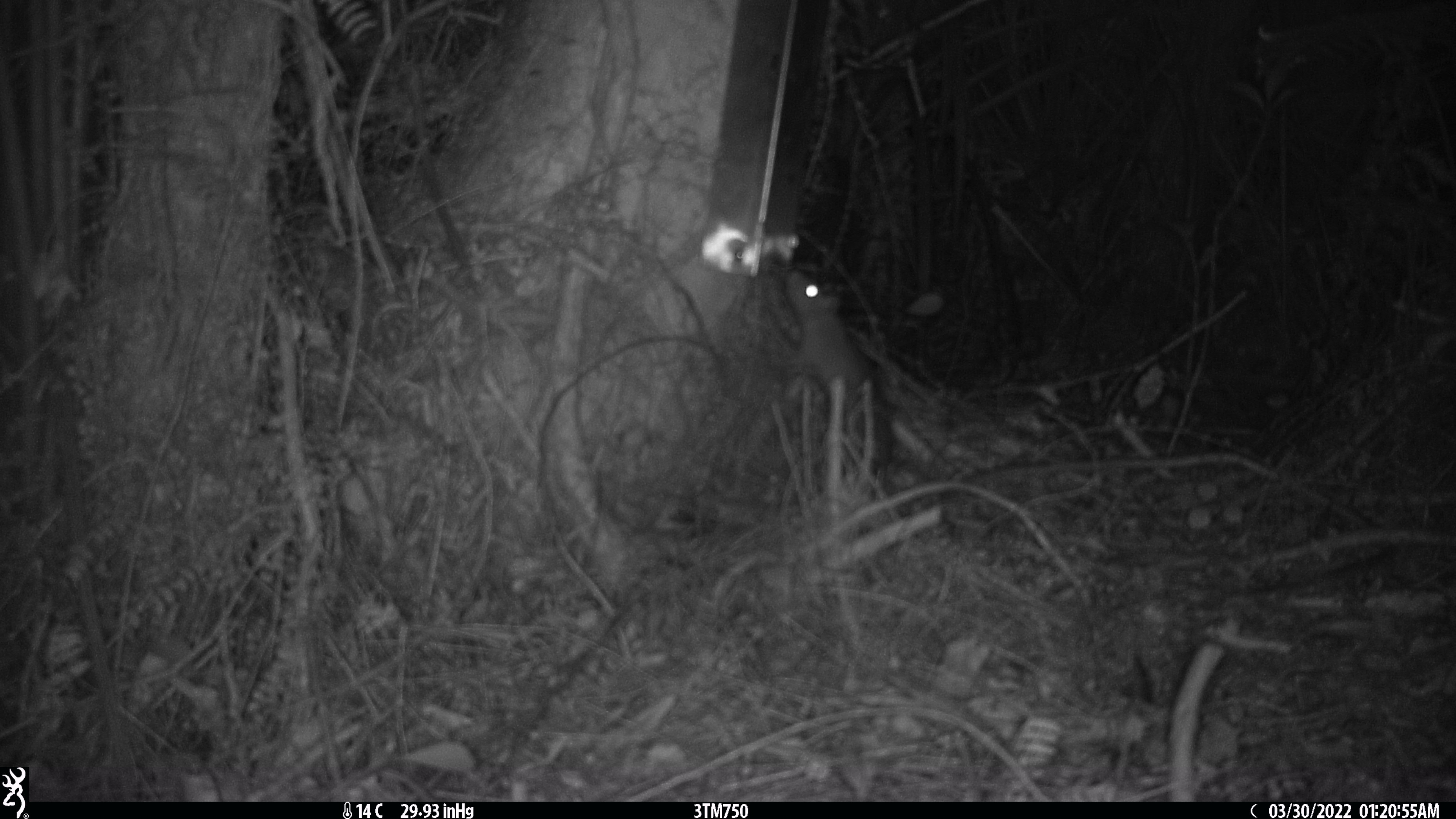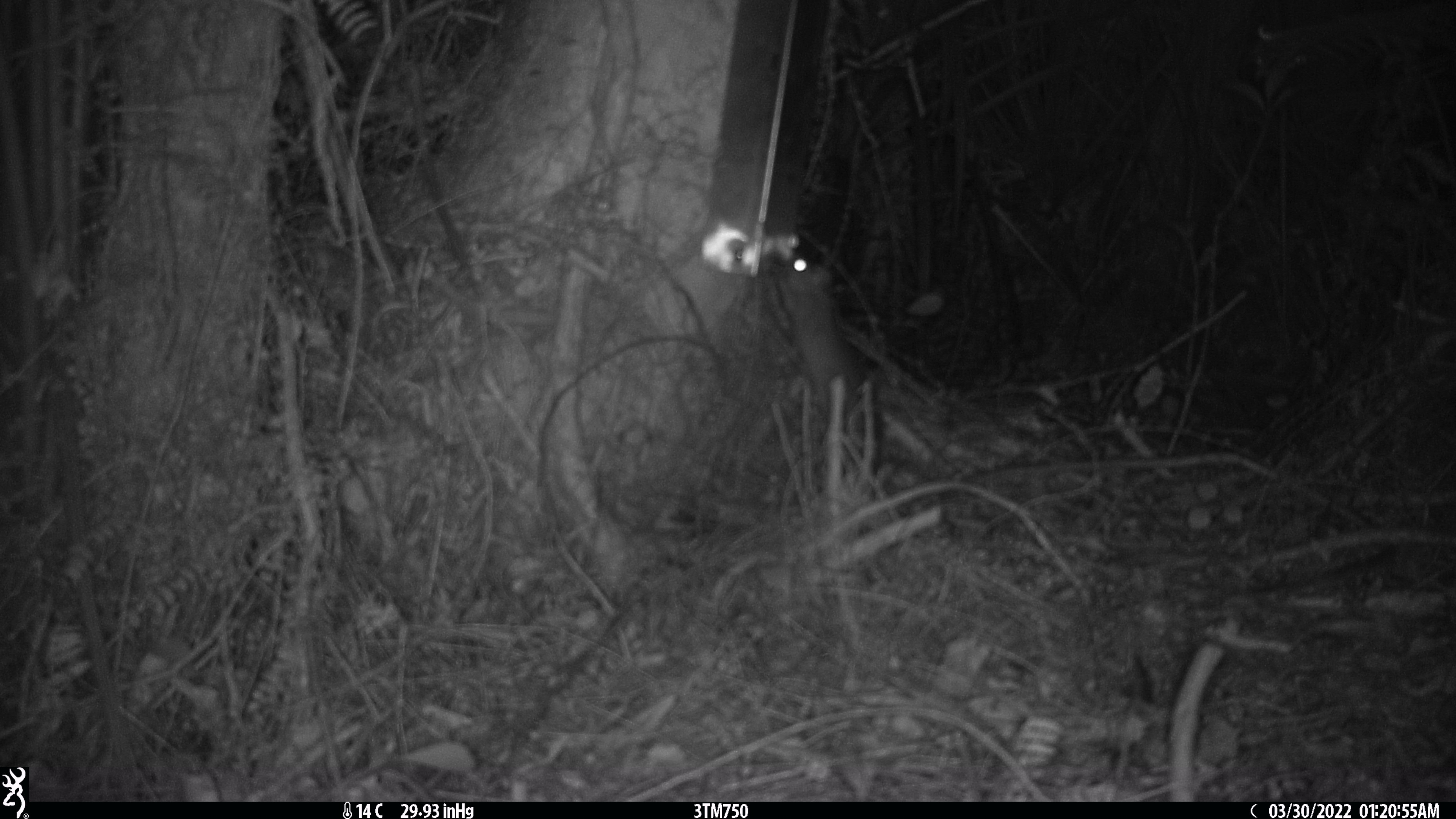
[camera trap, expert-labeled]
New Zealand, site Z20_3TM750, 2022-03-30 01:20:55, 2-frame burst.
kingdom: Animalia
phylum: Chordata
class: Mammalia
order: Rodentia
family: Muridae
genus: Rattus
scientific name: Rattus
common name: rat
Rat (Rattus).